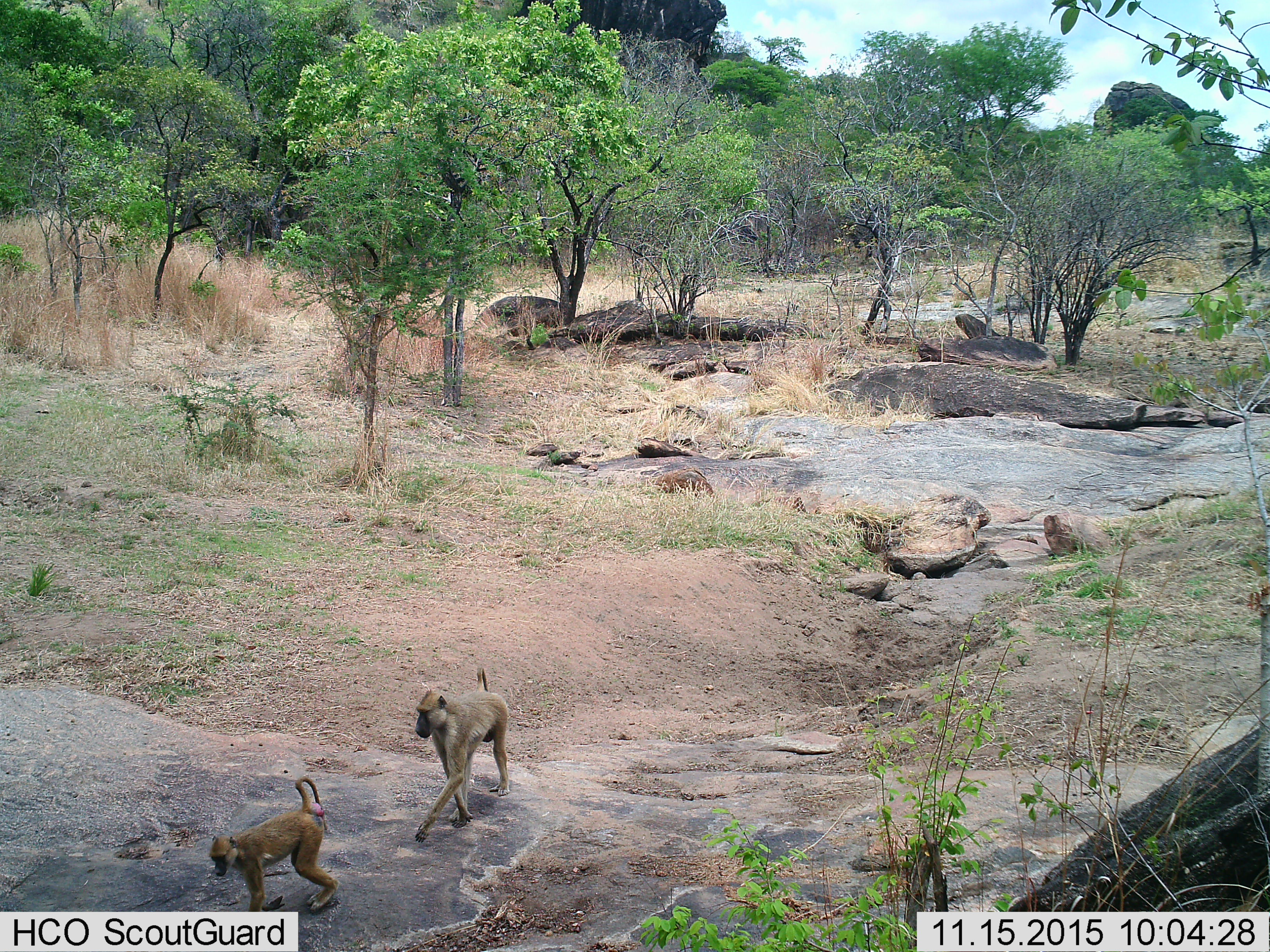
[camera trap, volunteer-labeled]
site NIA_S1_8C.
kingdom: Animalia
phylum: Chordata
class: Mammalia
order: Primates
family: Cercopithecidae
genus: Papio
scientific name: Papio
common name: baboon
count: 2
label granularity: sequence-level